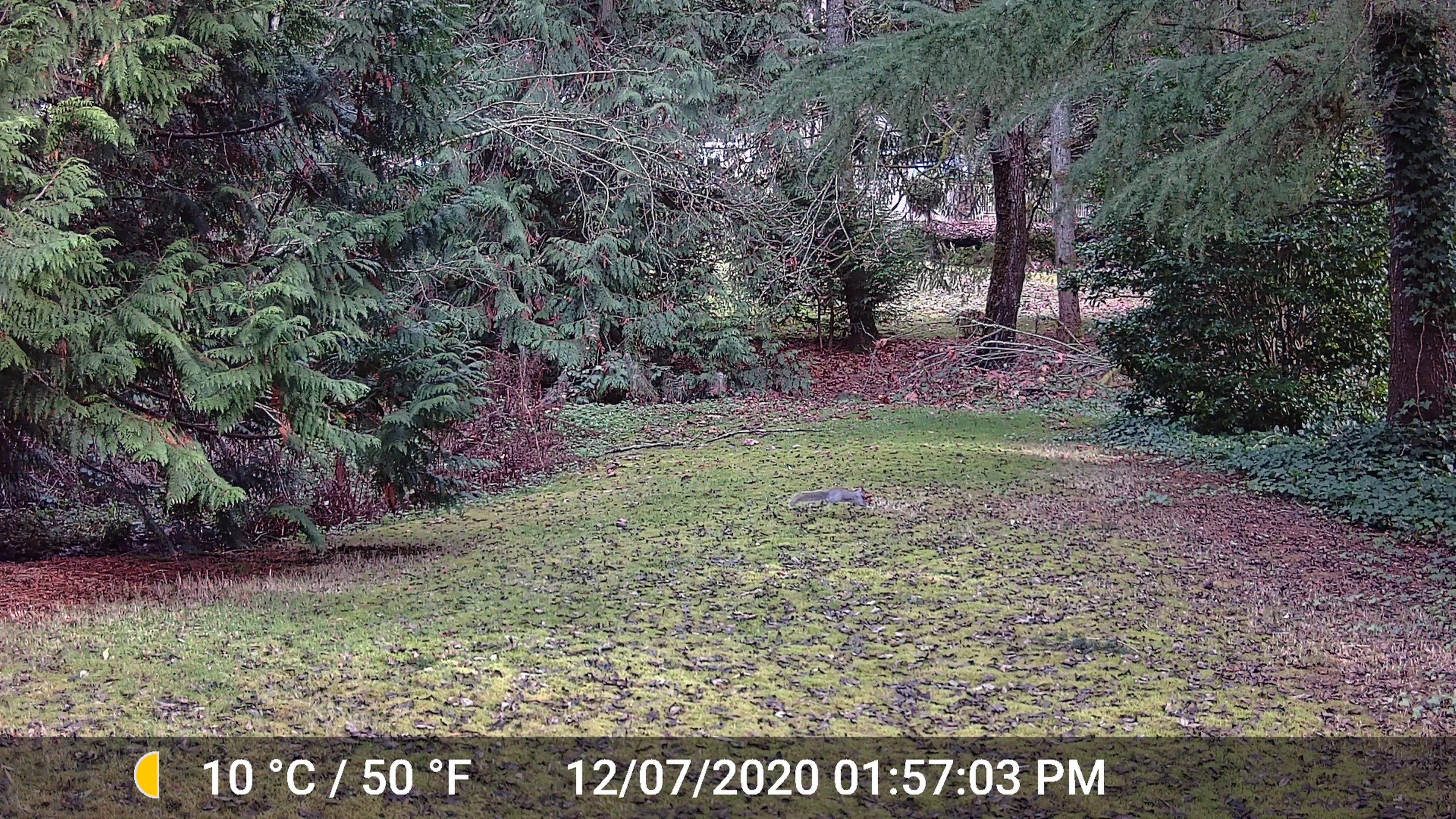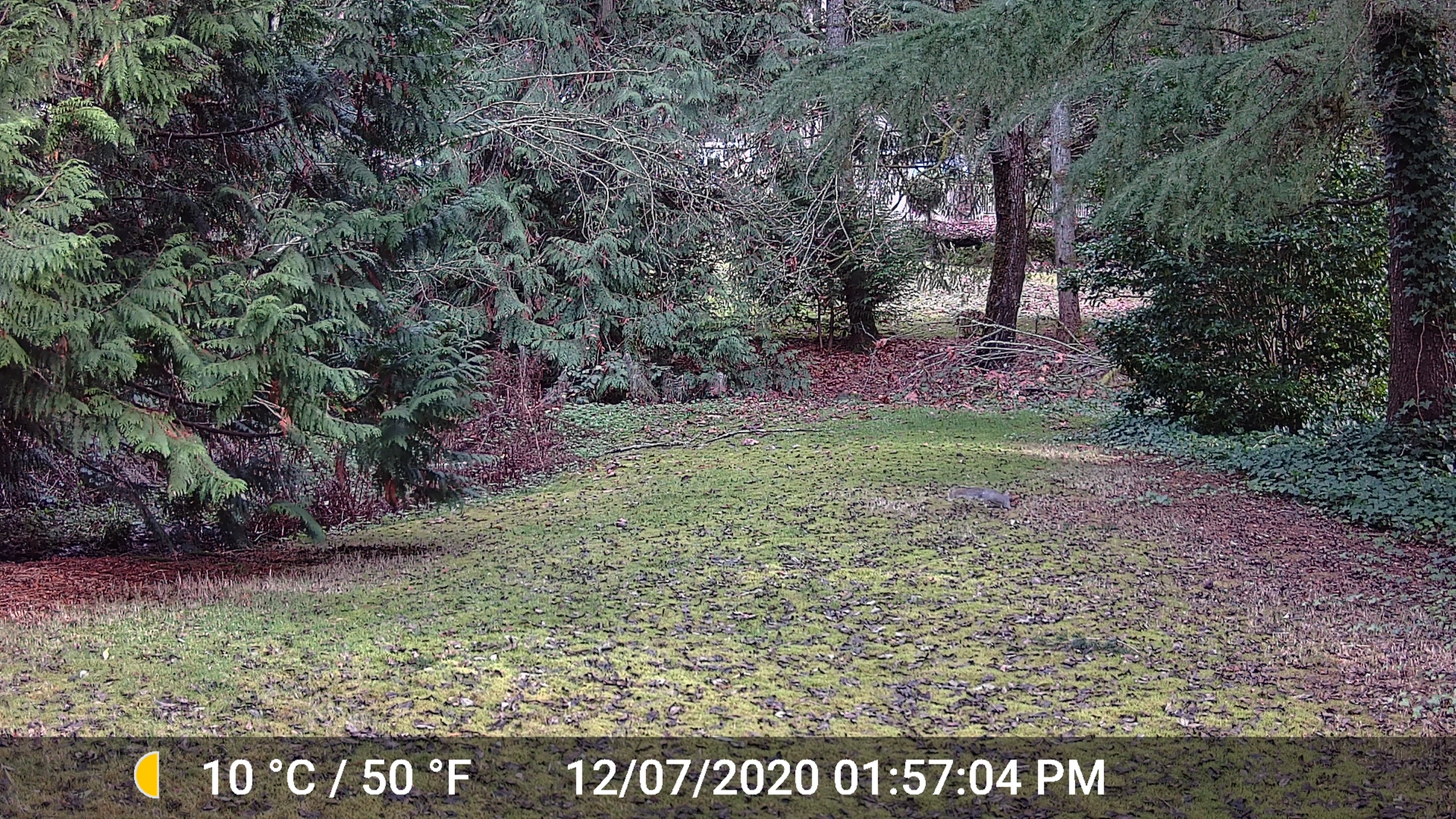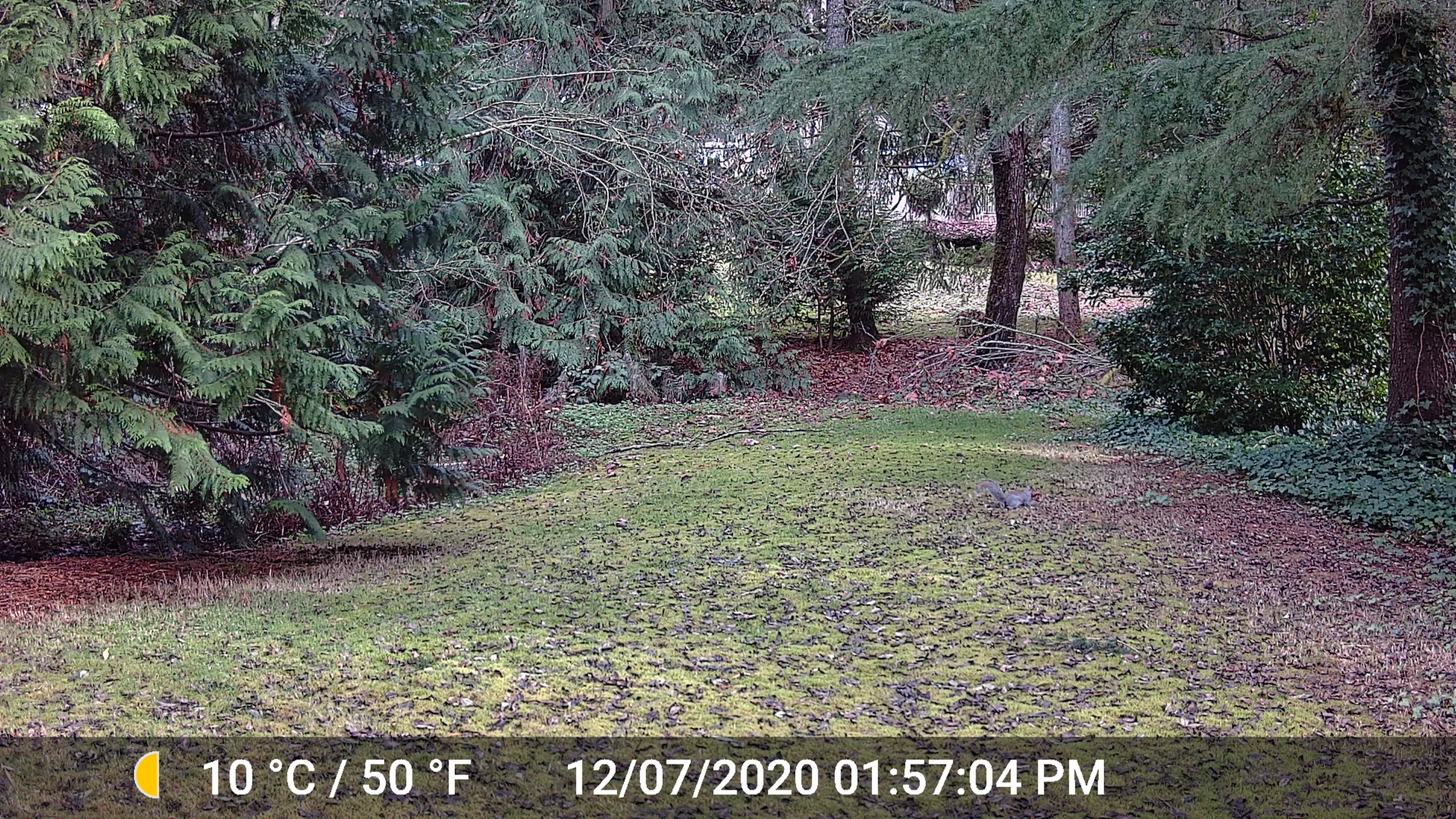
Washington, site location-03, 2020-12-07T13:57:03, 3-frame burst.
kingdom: Animalia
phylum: Chordata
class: Mammalia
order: Rodentia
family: Sciuridae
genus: Sciurus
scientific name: Sciurus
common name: squirrel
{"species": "squirrel (Sciurus)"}